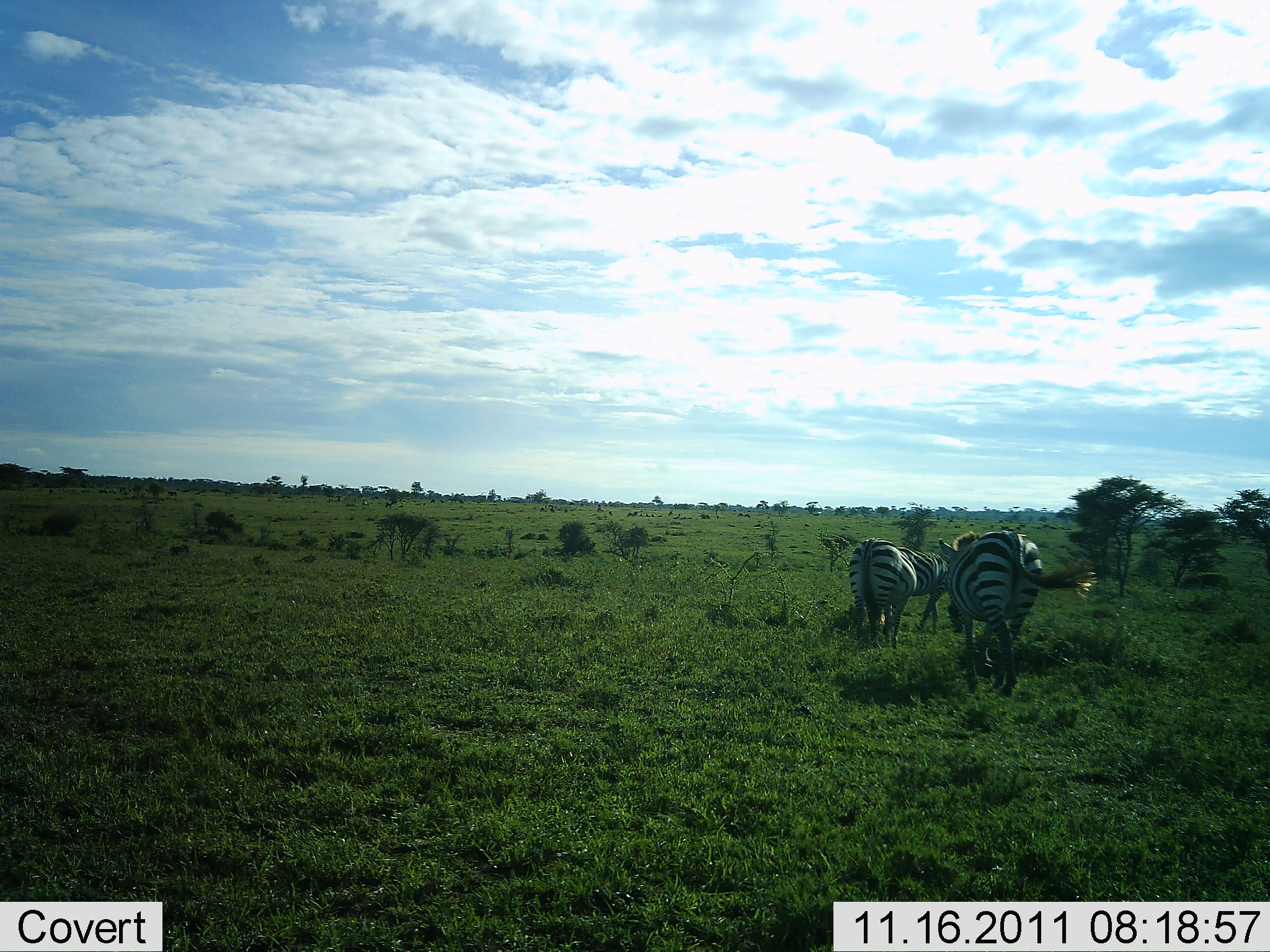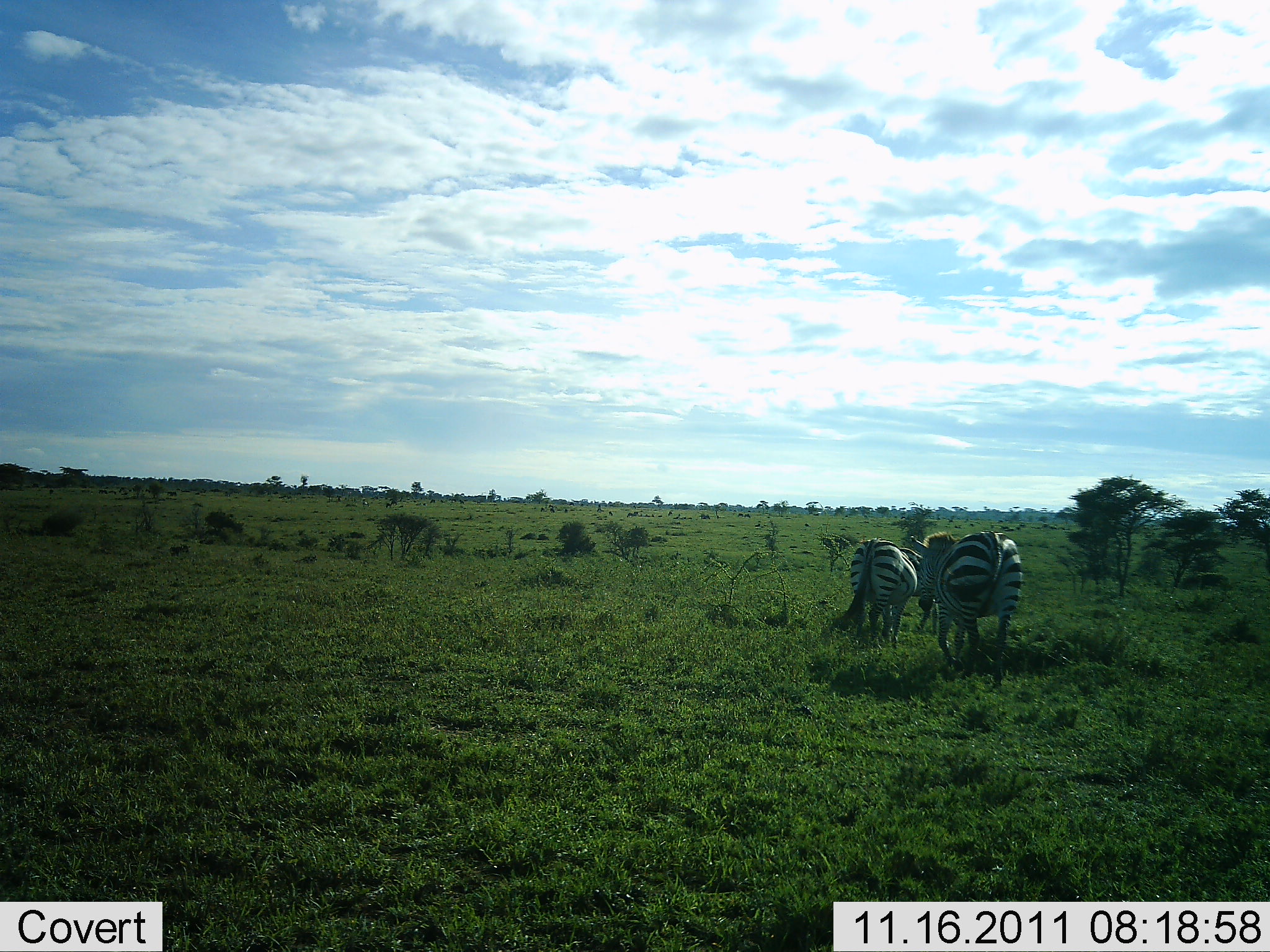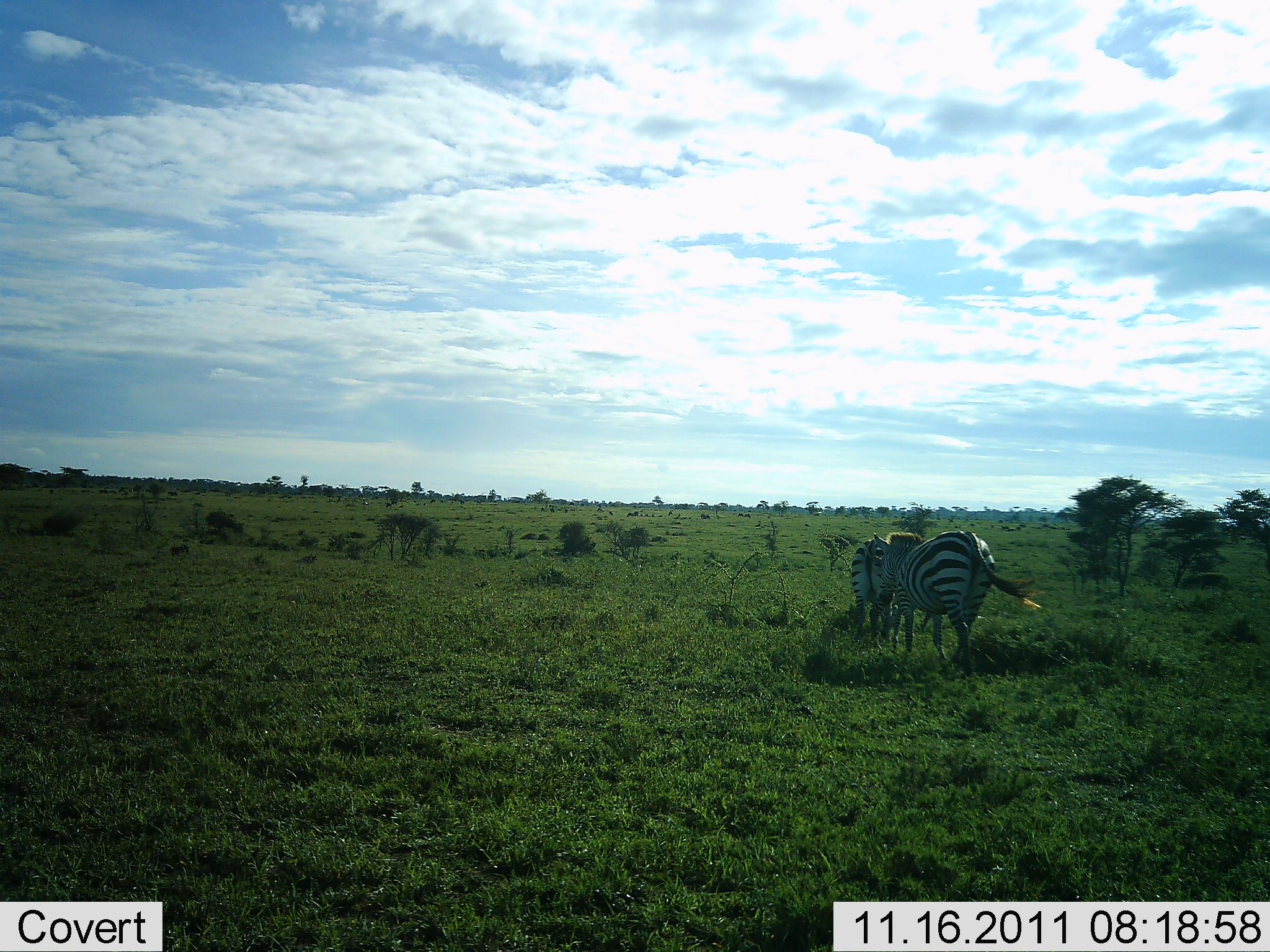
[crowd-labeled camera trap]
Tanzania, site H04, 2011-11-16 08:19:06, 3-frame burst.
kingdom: Animalia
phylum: Chordata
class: Mammalia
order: Perissodactyla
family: Equidae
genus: Equus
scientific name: Equus quagga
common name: plains zebra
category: zebra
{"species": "zebra (plains zebra) (Equus quagga)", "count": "3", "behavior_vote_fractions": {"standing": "43%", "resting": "0%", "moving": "64%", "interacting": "0%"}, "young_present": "0%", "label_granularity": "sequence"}